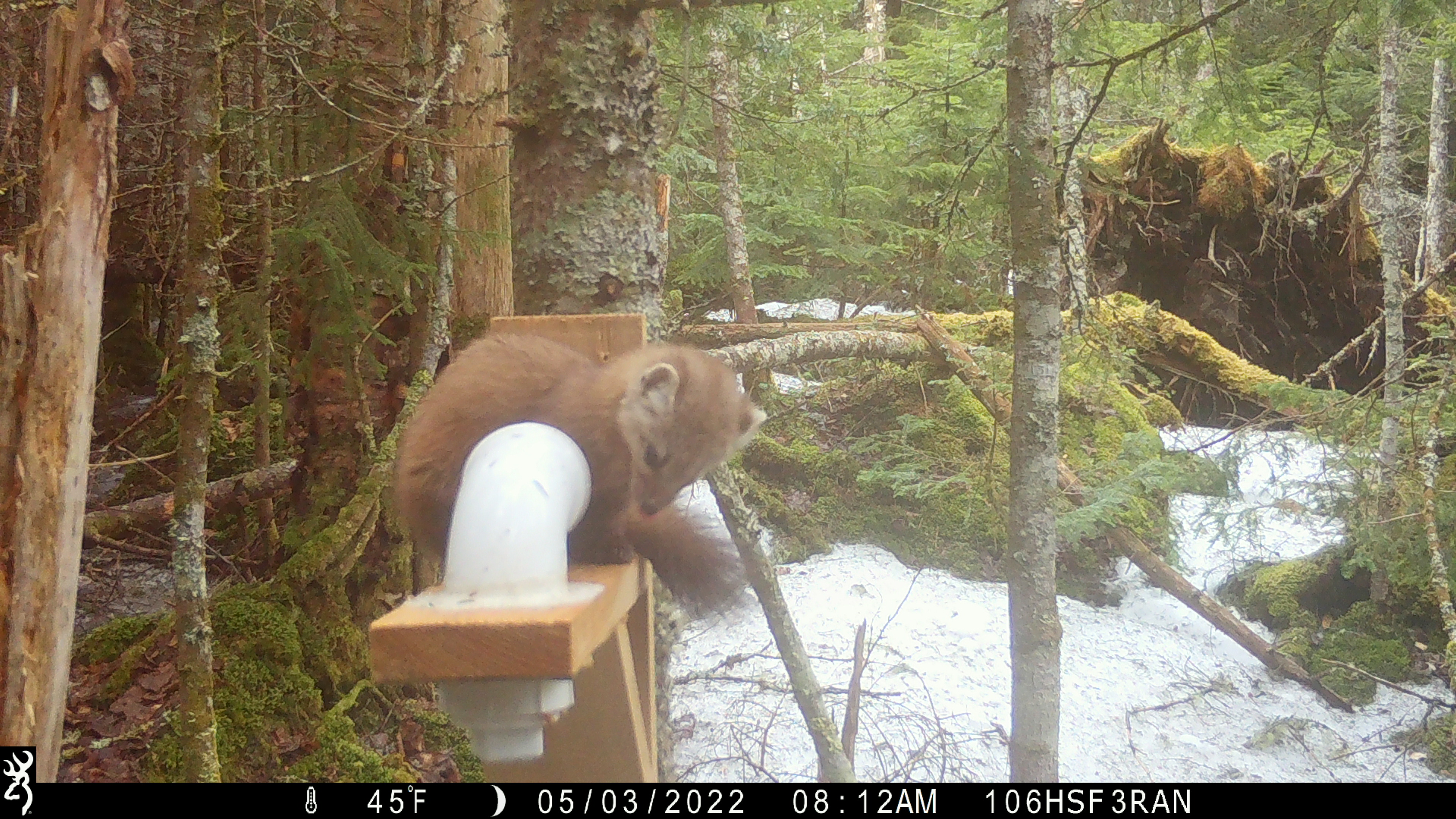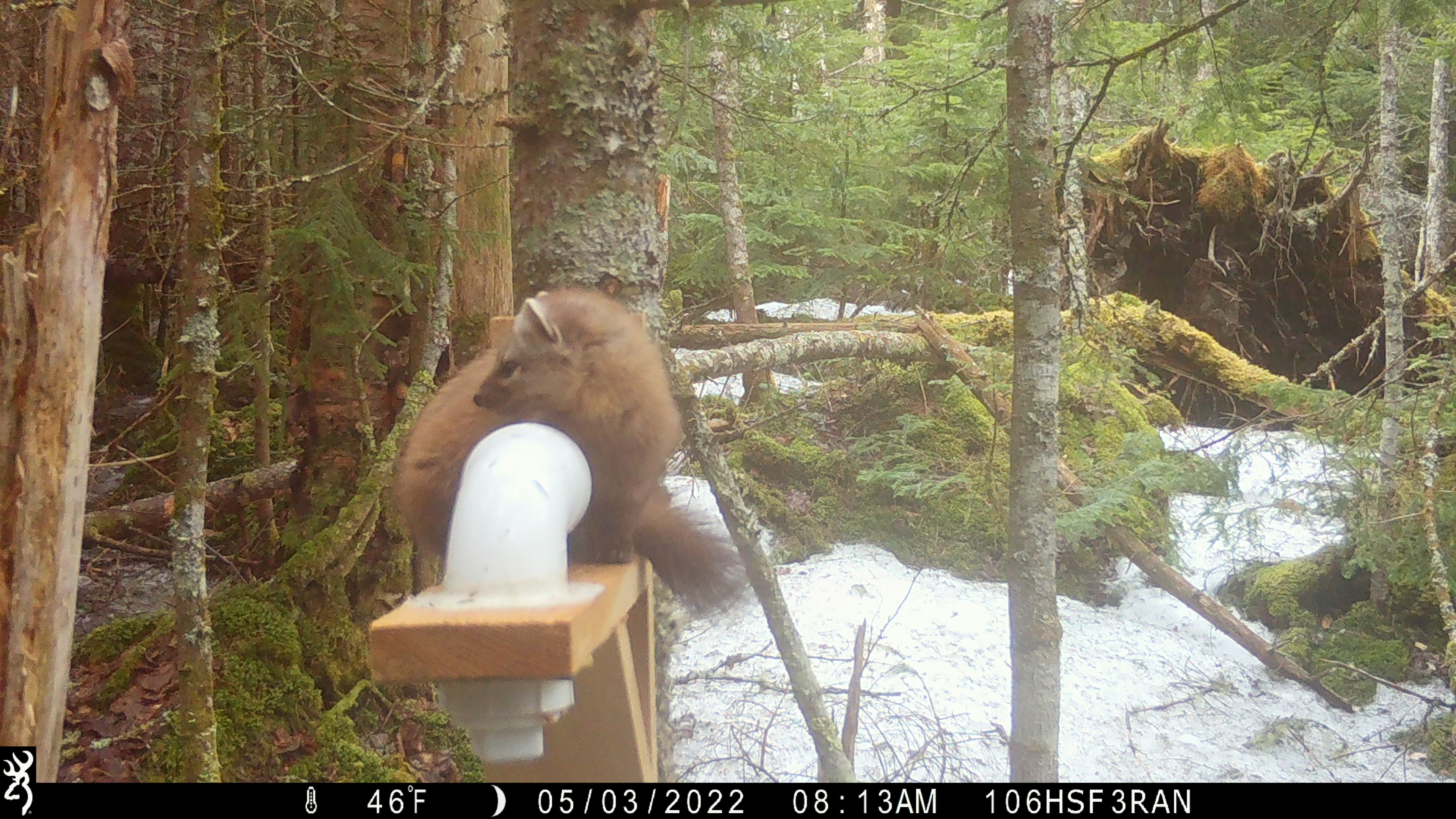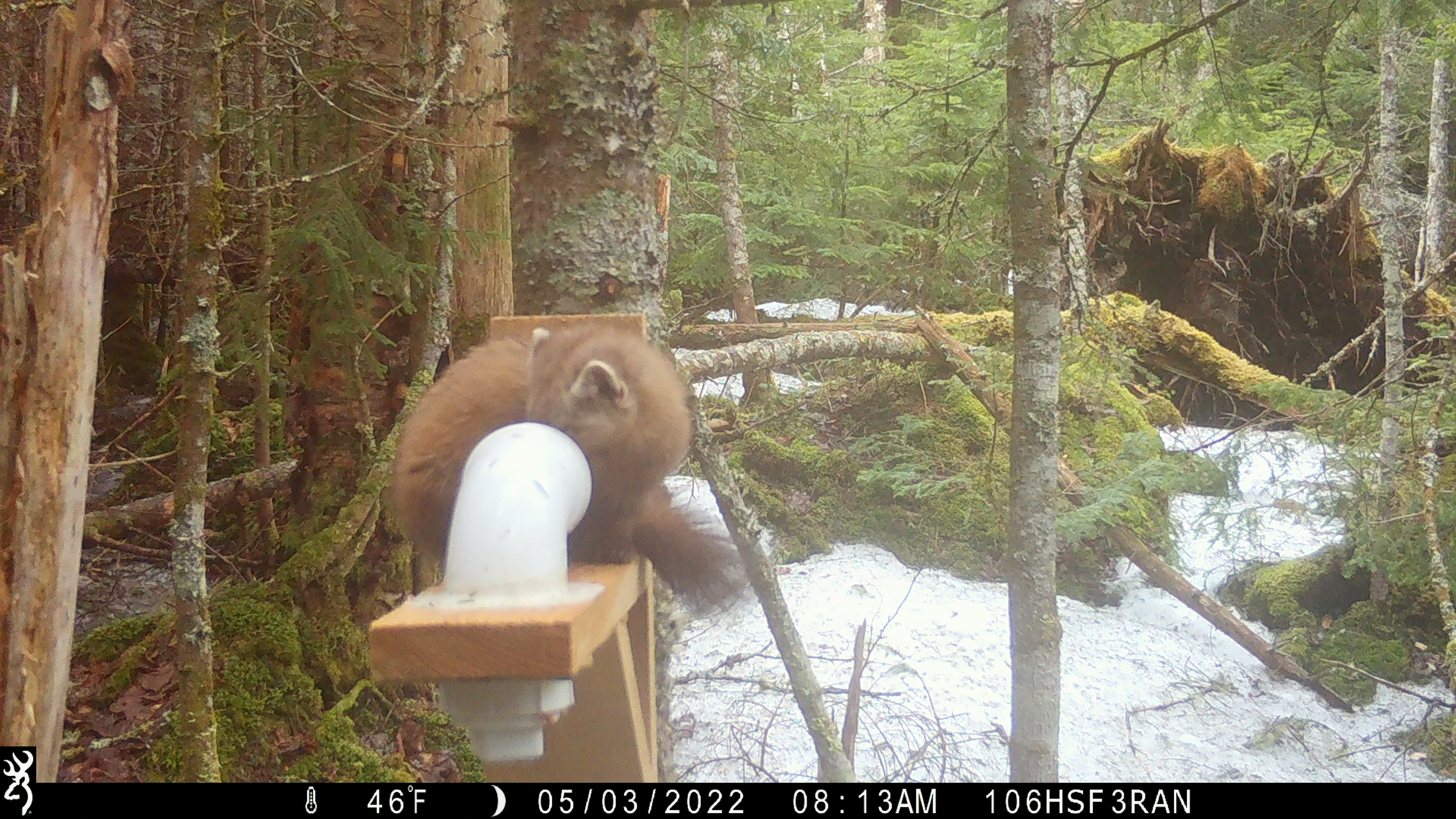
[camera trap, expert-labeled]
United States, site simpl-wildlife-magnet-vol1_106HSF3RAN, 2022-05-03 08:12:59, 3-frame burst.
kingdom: Animalia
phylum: Chordata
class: Mammalia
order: Carnivora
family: Mustelidae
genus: Martes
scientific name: Martes americana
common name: american marten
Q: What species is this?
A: American marten (Martes americana).